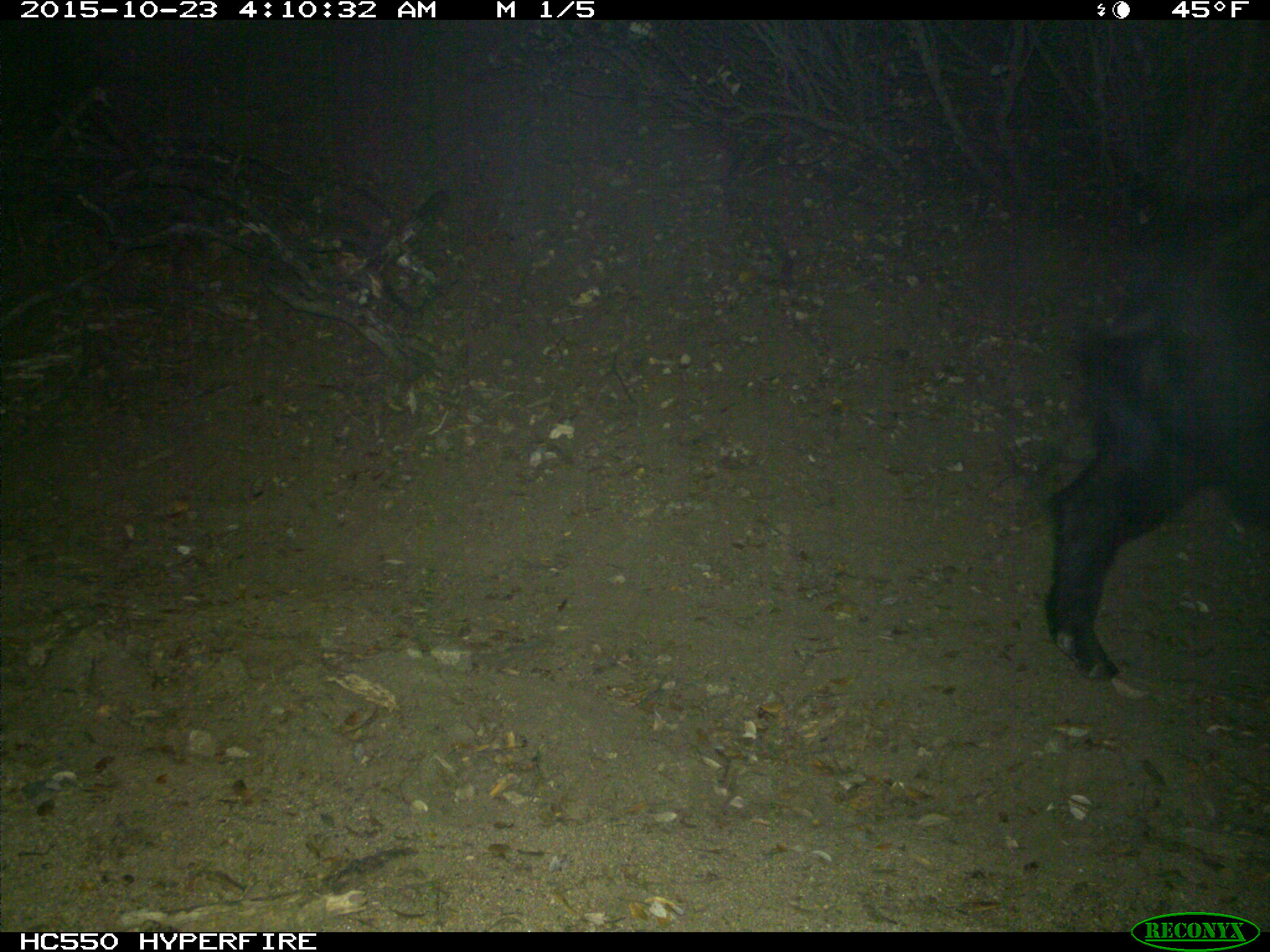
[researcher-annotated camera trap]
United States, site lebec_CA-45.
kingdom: Animalia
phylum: Chordata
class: Mammalia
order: Artiodactyla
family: Suidae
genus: Sus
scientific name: Sus scrofa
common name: wild boar